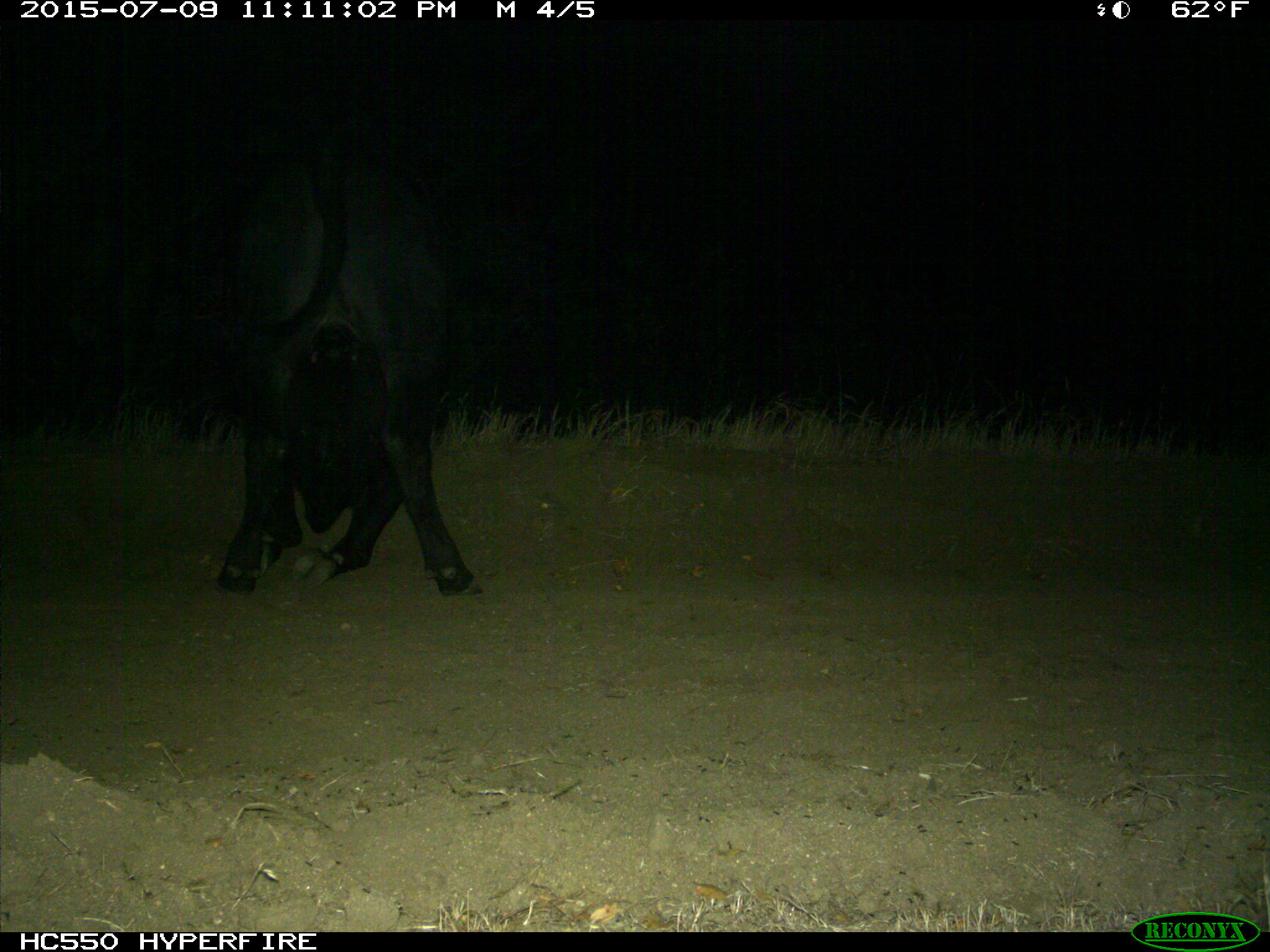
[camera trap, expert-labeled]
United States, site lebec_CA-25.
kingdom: Animalia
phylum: Chordata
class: Mammalia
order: Artiodactyla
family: Bovidae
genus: Bos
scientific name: Bos taurus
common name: domestic cow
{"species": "Bos taurus (domestic cow)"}